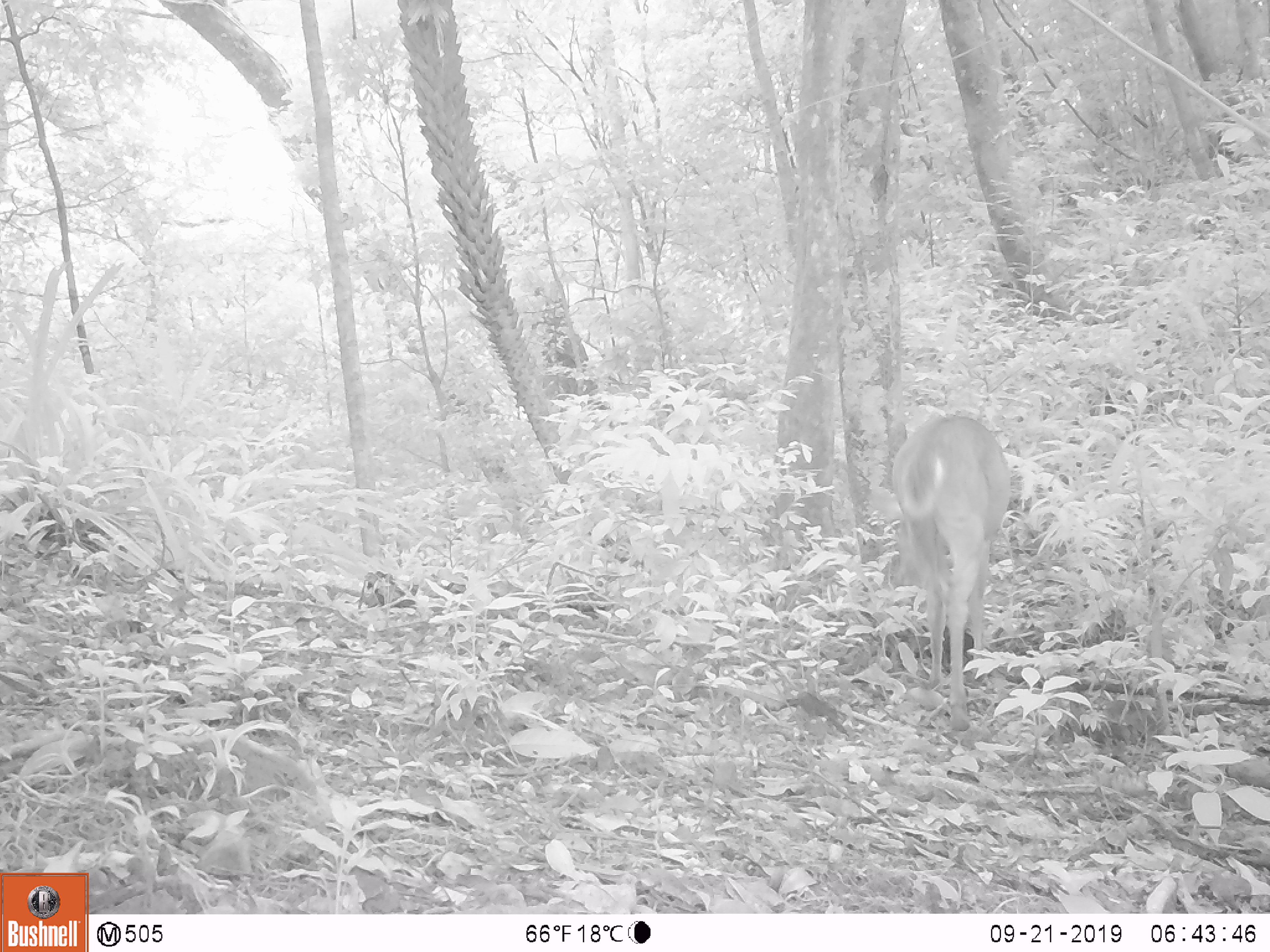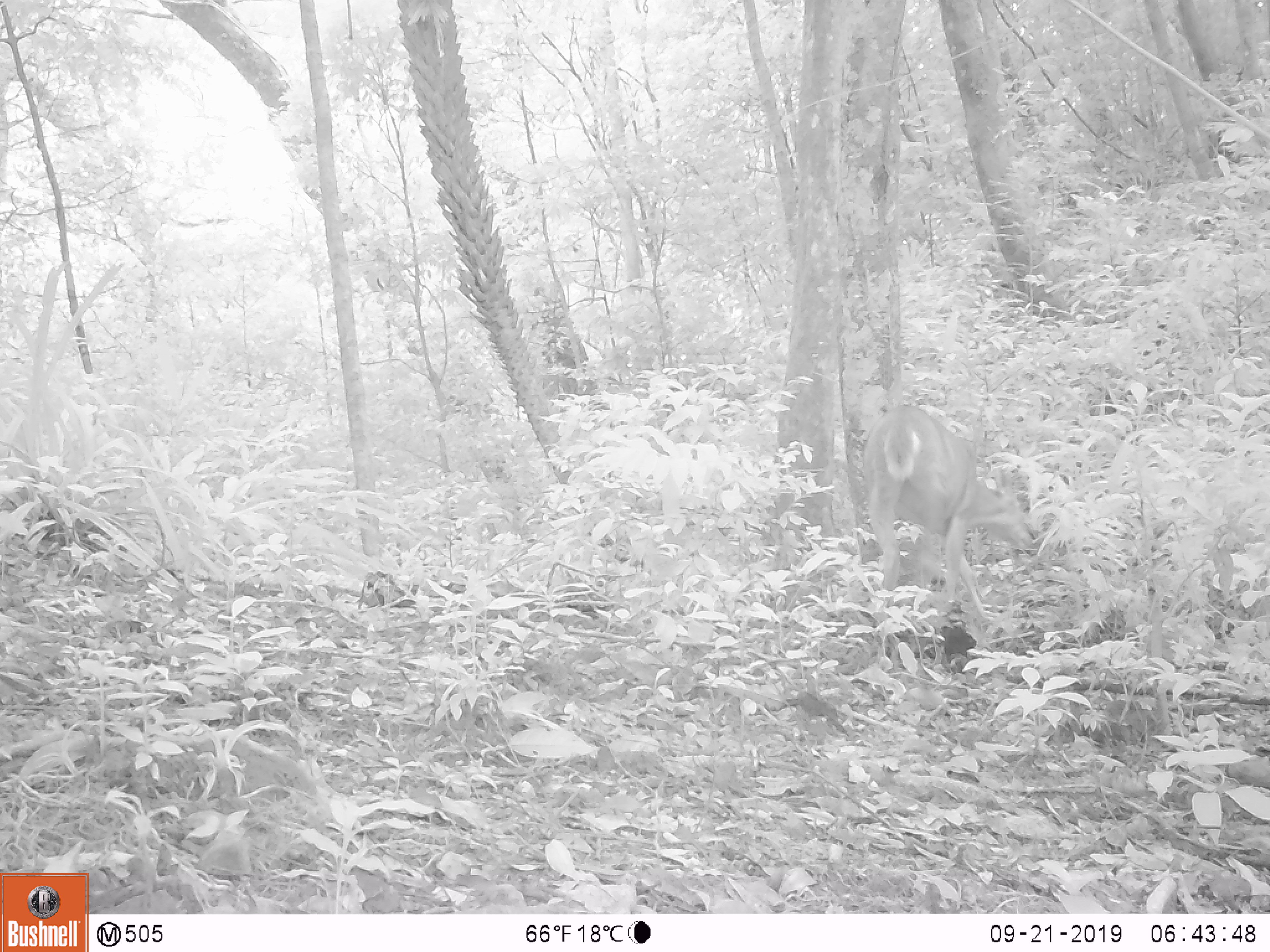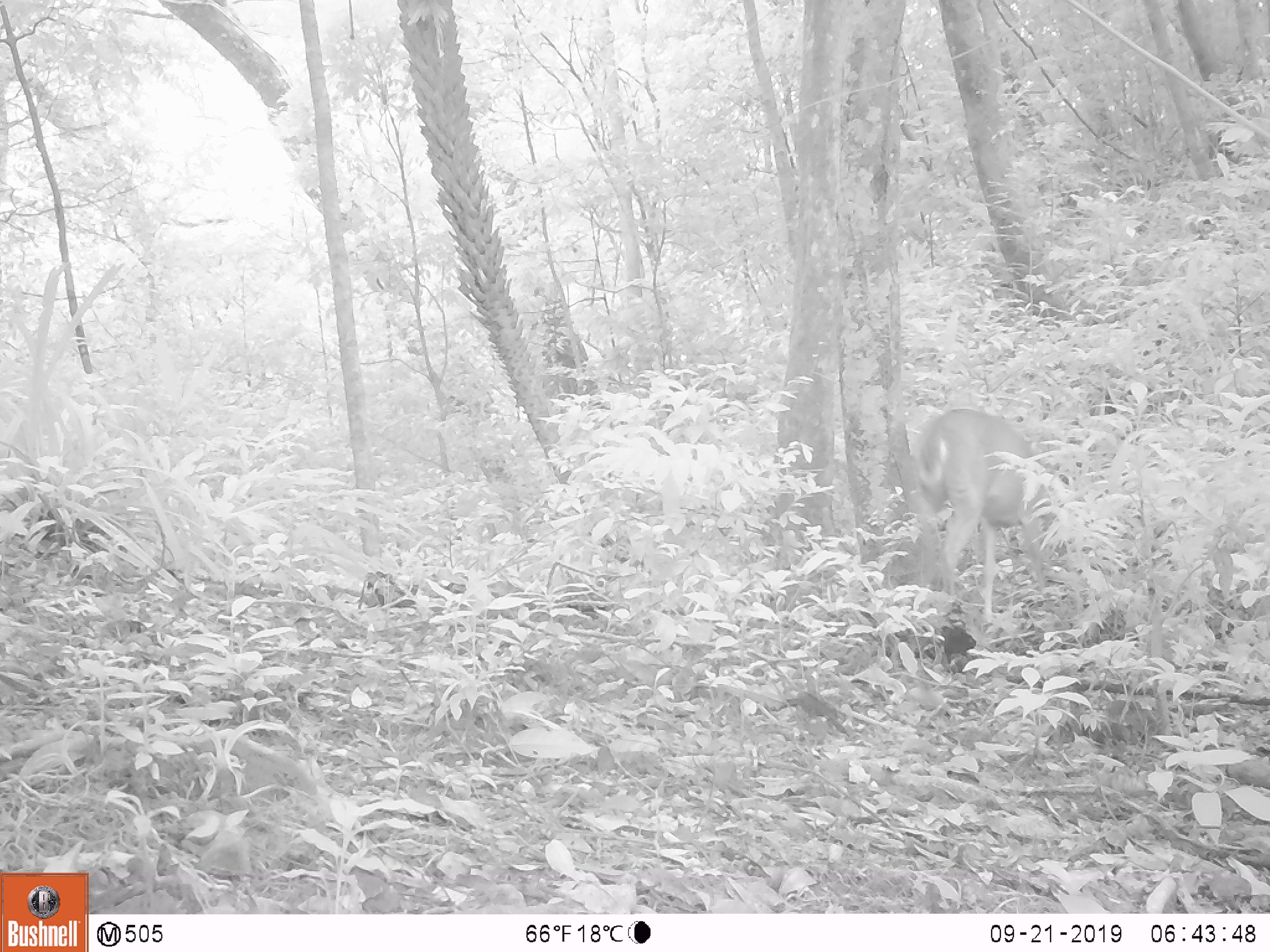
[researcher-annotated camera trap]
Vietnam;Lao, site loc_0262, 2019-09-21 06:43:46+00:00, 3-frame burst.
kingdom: Animalia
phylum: Chordata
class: Mammalia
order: Artiodactyla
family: Cervidae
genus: Muntiacus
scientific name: Muntiacus vuquangensis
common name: large-antlered muntjac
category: large antlered muntjac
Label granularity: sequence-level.